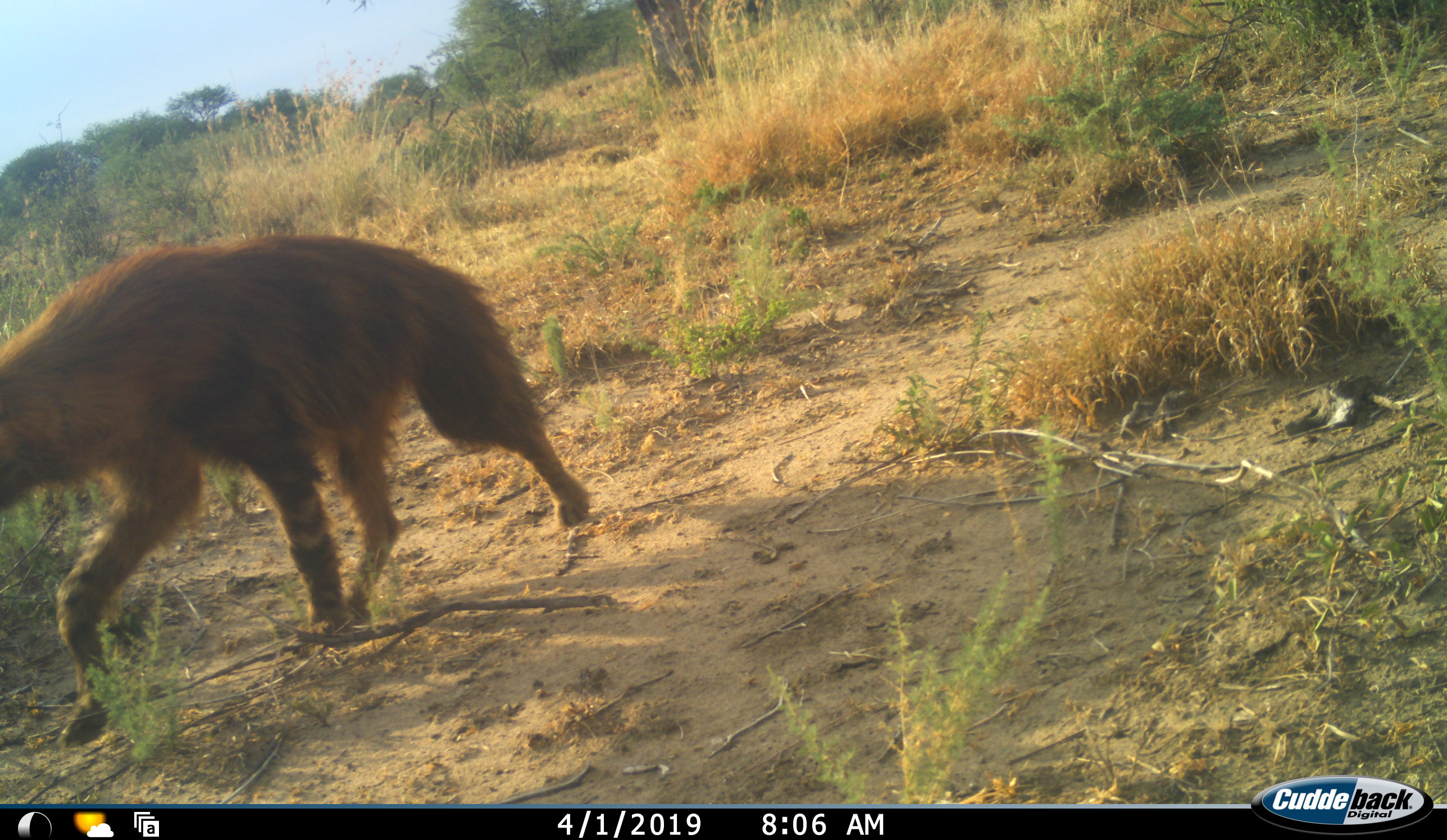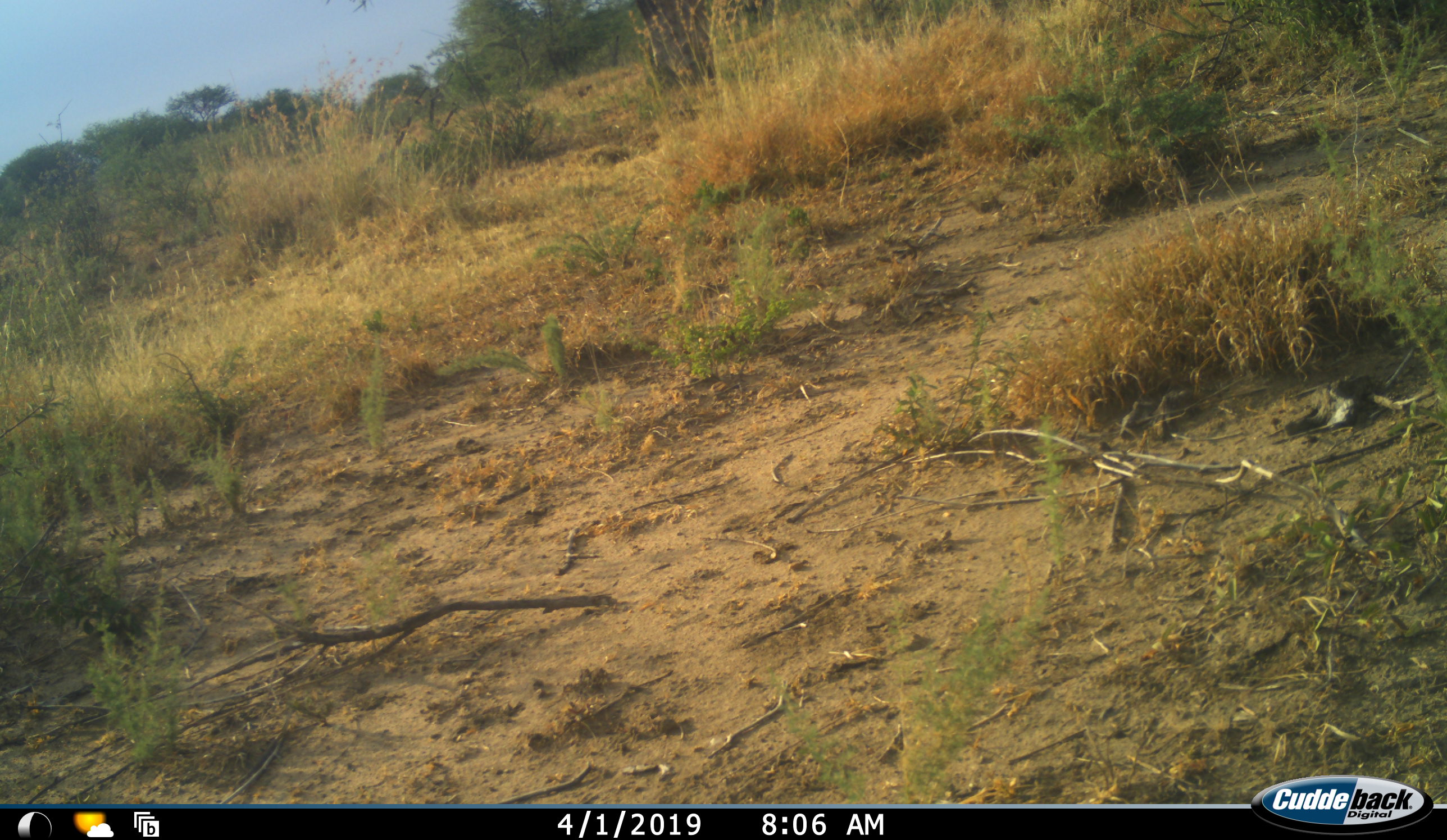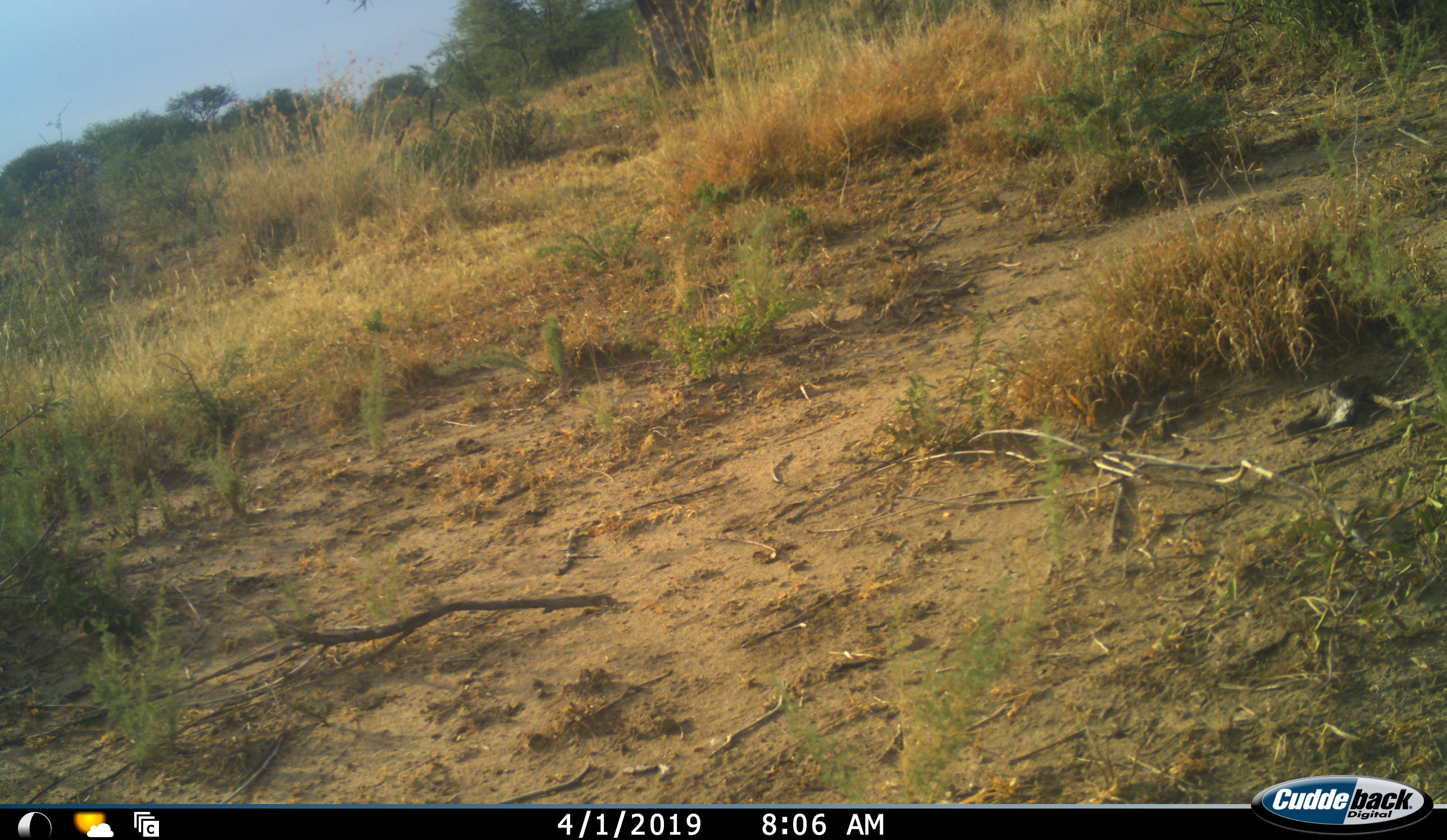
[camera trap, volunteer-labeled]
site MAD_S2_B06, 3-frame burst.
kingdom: Animalia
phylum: Chordata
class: Mammalia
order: Carnivora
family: Hyaenidae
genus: Parahyaena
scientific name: Parahyaena brunnea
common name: brown hyena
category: hyenabrown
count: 1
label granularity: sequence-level